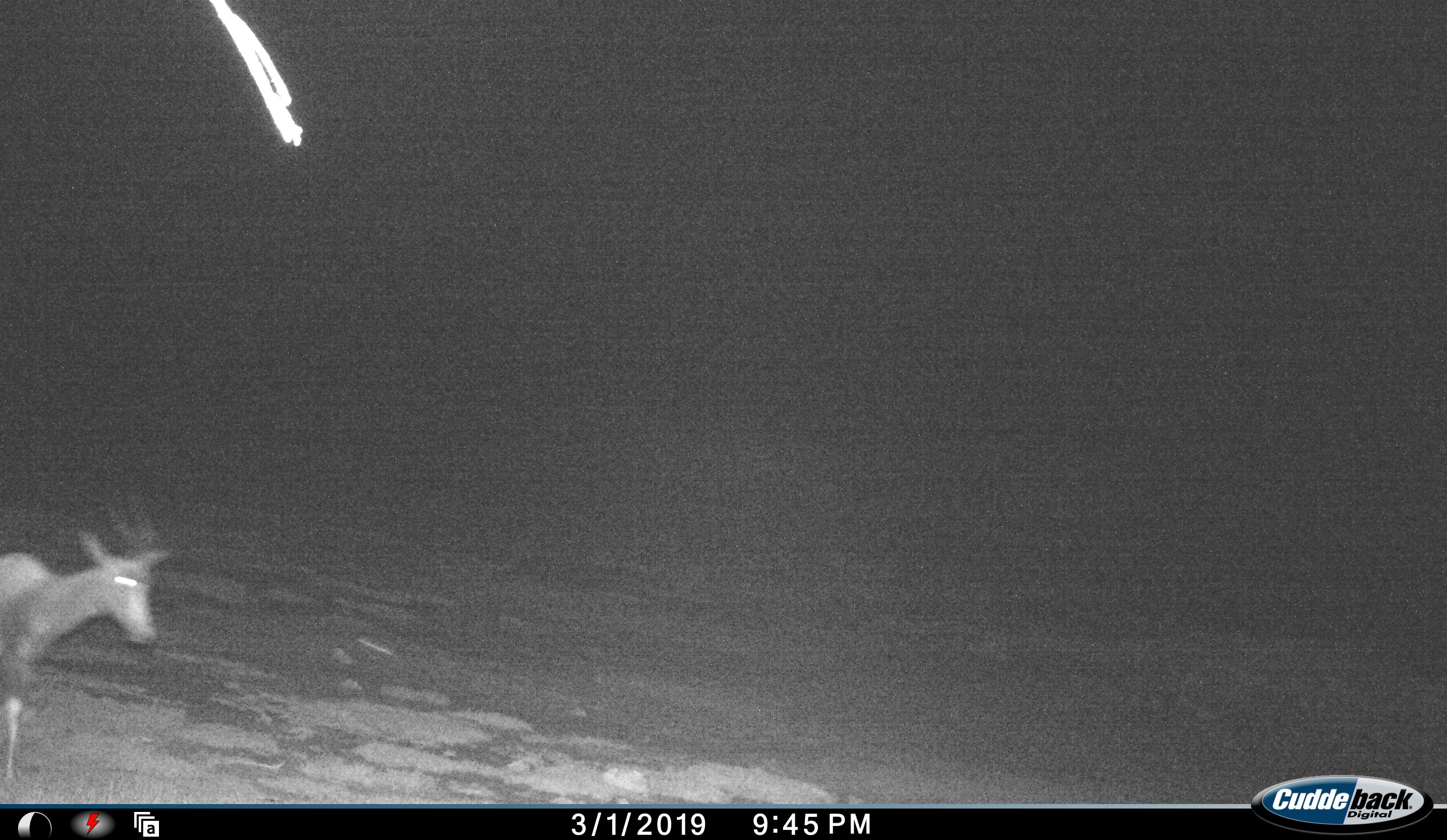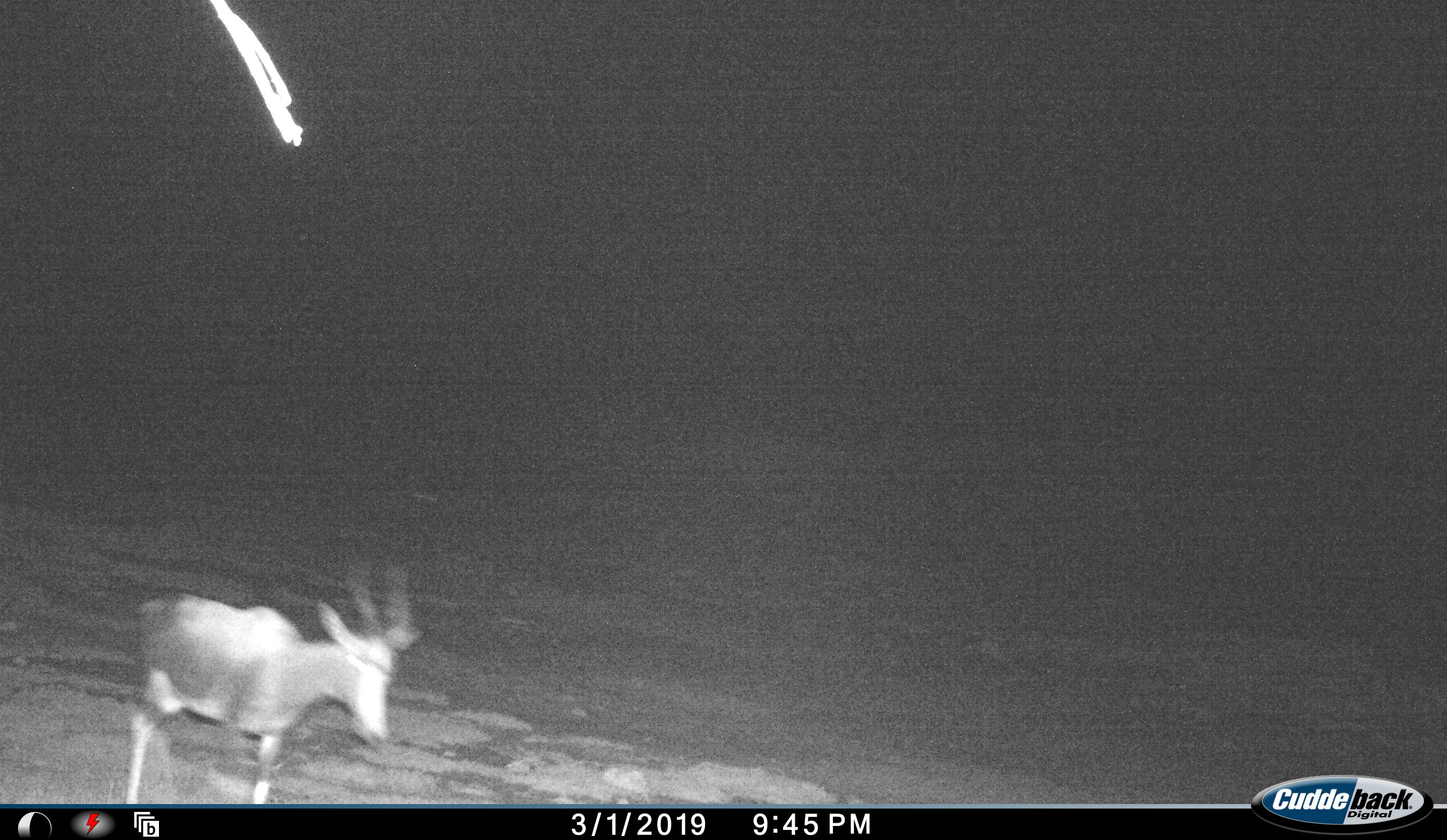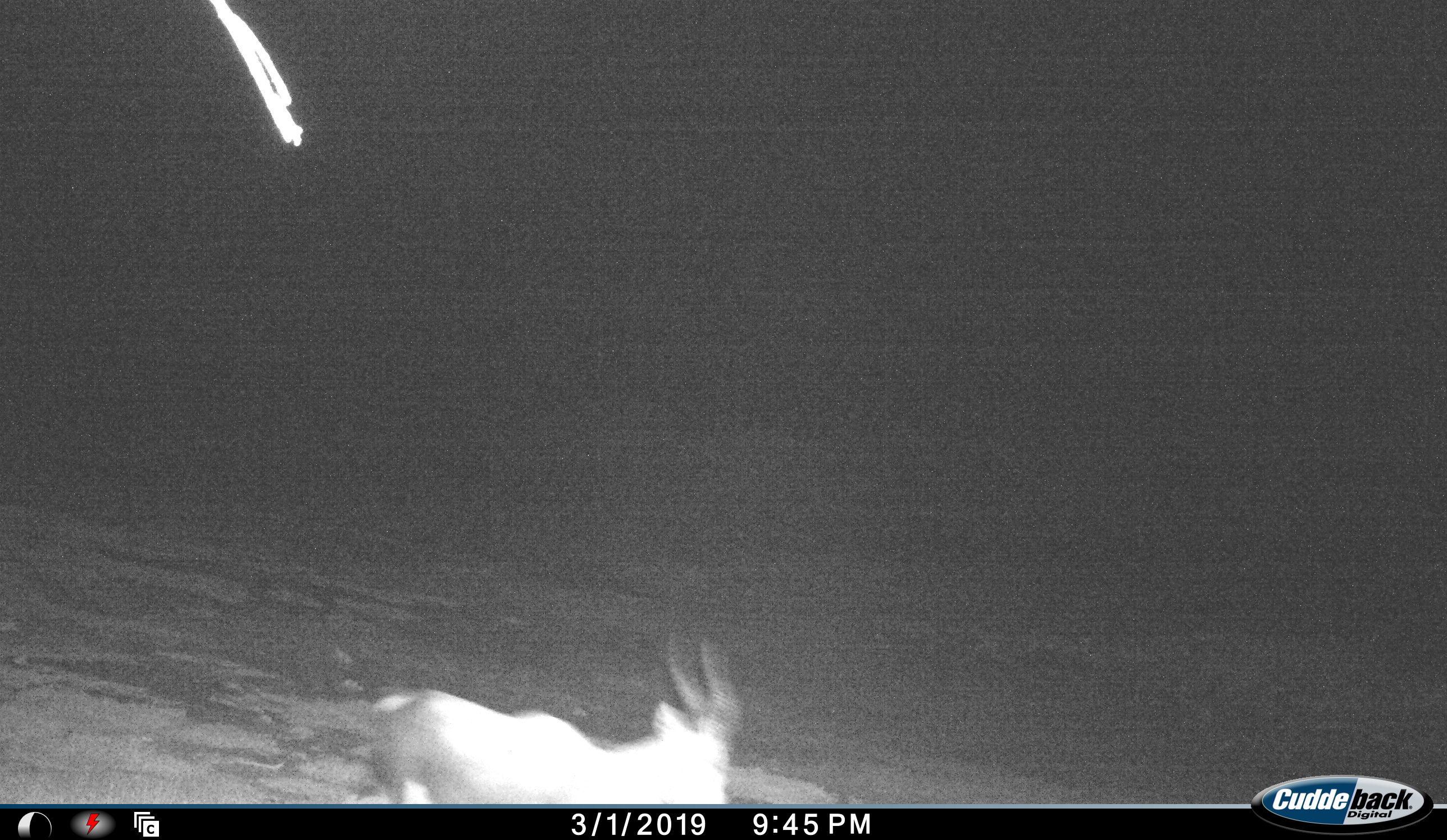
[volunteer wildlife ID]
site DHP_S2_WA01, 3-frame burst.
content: unidentified animal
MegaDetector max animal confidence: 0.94